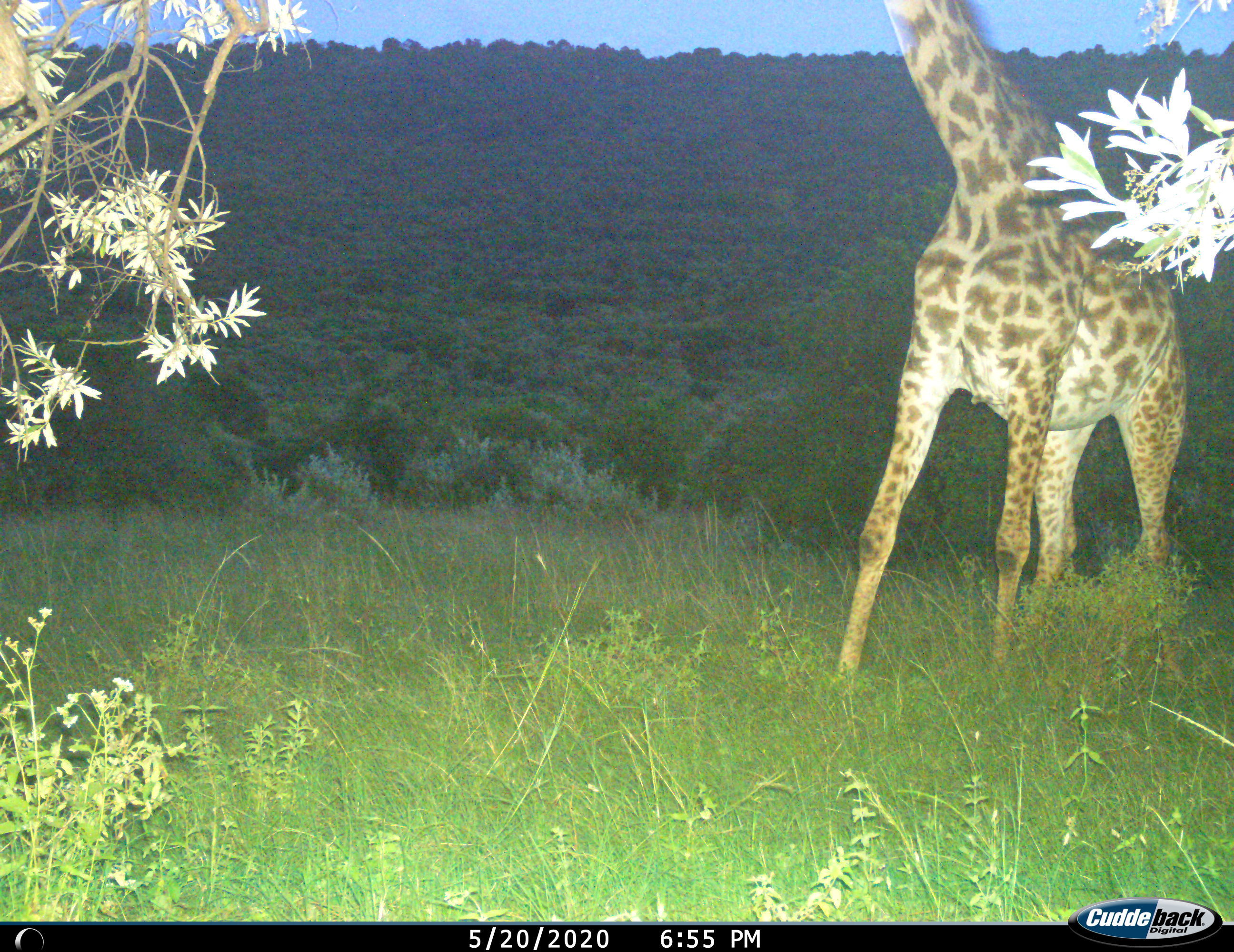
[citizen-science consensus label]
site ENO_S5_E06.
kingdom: Animalia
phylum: Chordata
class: Mammalia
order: Artiodactyla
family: Giraffidae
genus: Giraffa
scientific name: Giraffa camelopardalis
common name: giraffe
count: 1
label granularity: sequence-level